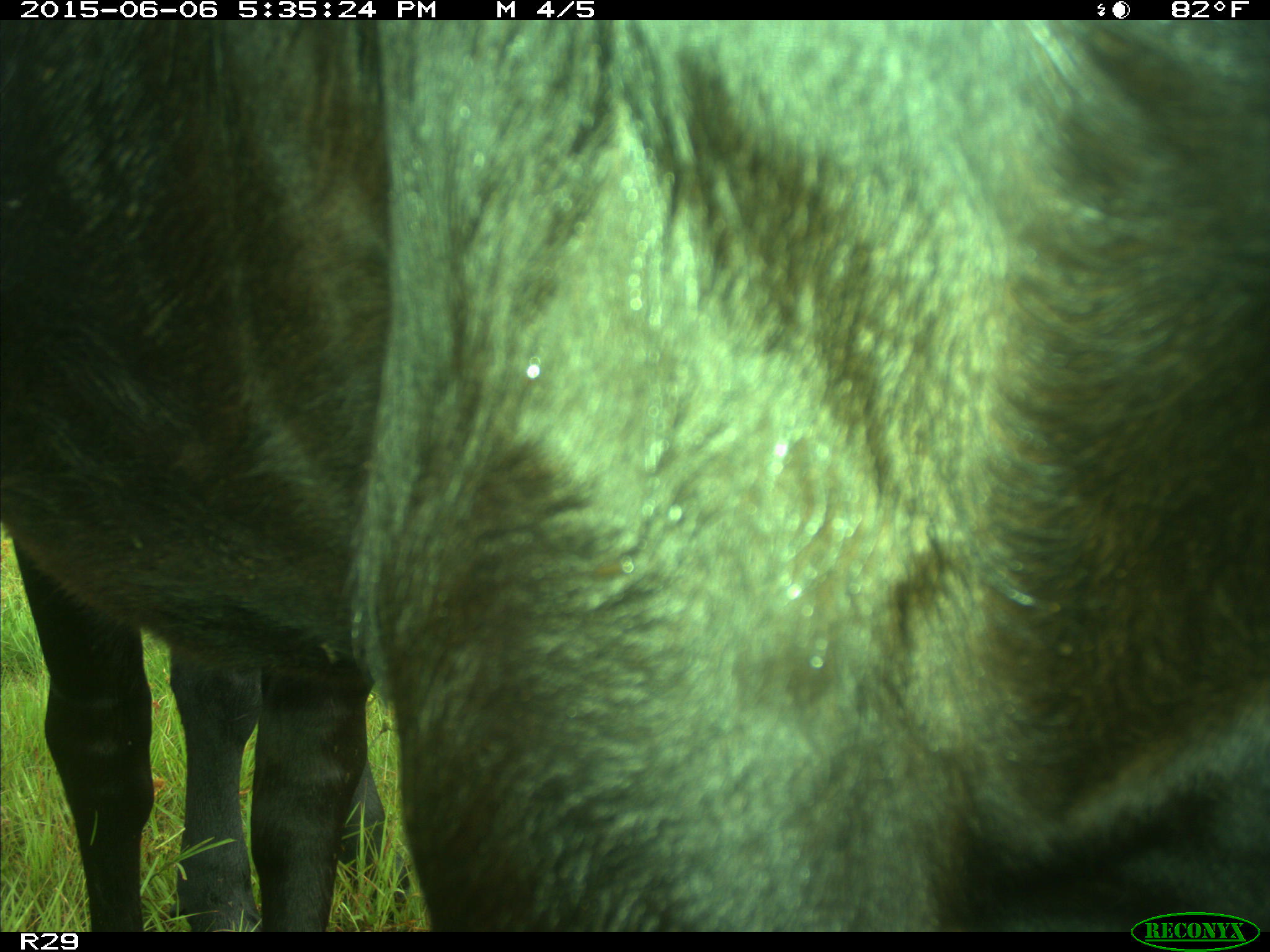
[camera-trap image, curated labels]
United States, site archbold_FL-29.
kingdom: Animalia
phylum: Chordata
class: Mammalia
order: Artiodactyla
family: Bovidae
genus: Bos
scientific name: Bos taurus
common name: domestic cow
Bos taurus (domestic cow).